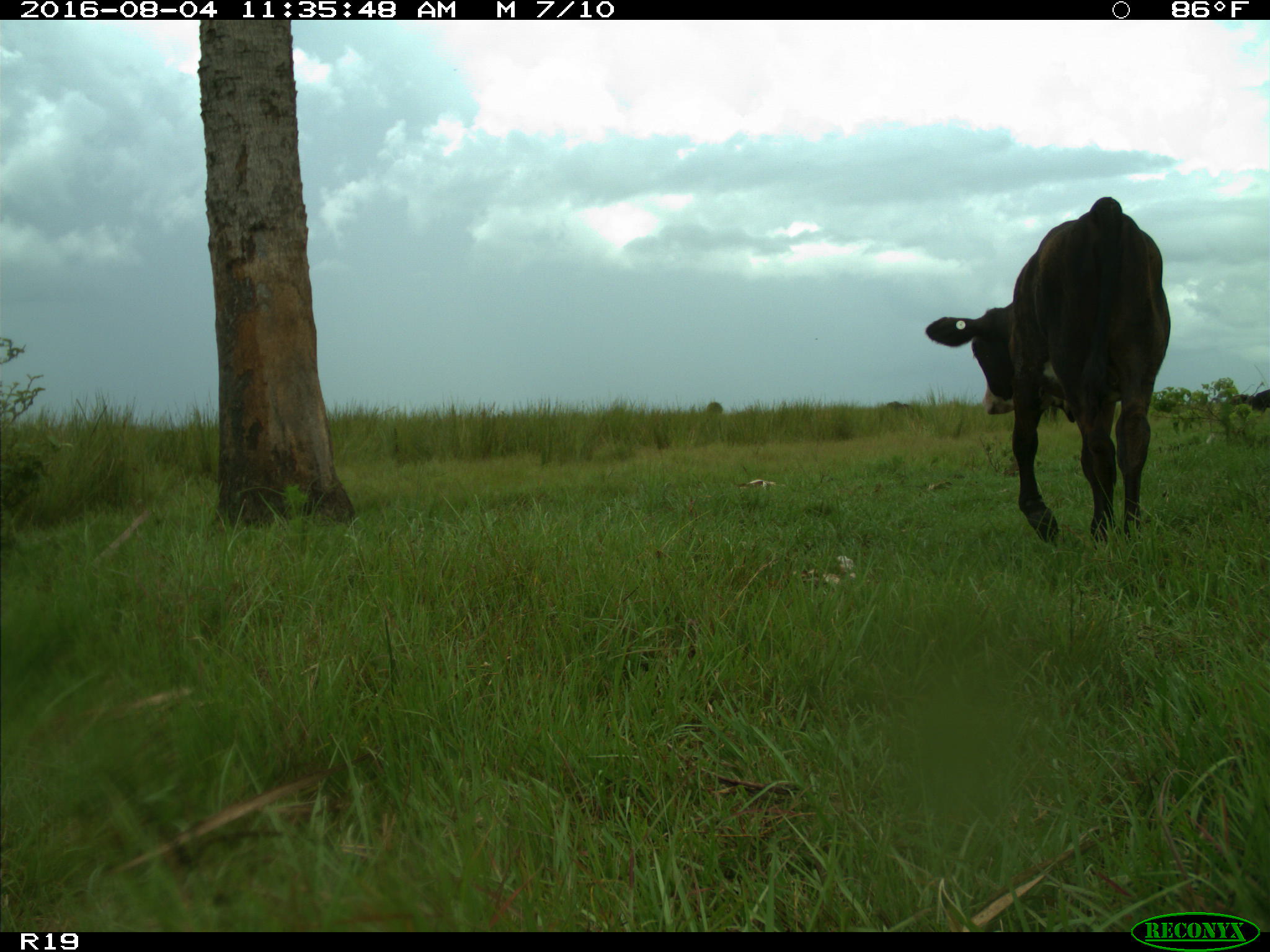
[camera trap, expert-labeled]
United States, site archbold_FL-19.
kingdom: Animalia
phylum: Chordata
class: Mammalia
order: Artiodactyla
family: Bovidae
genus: Bos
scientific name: Bos taurus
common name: domestic cow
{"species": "Bos taurus (domestic cow)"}